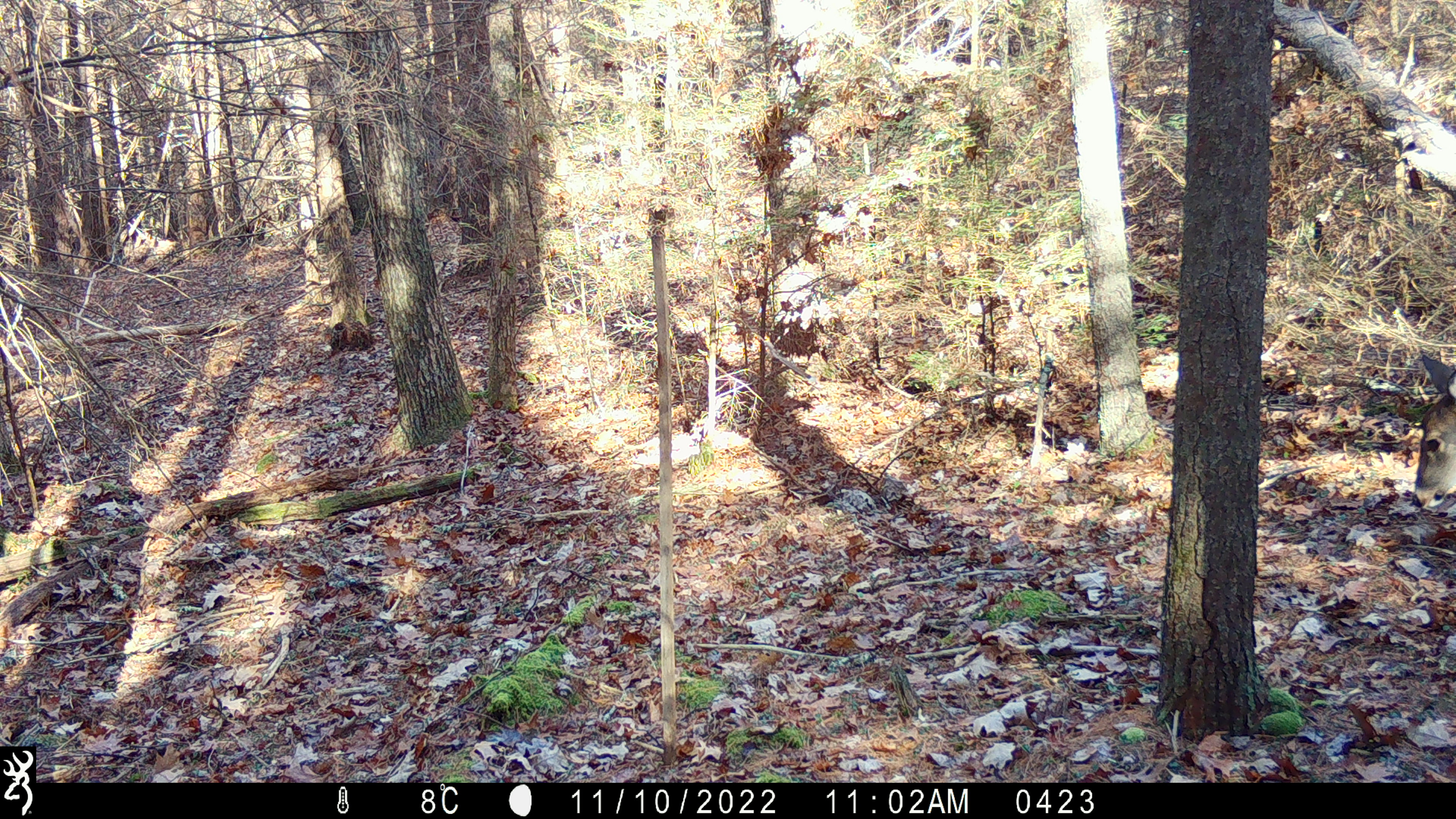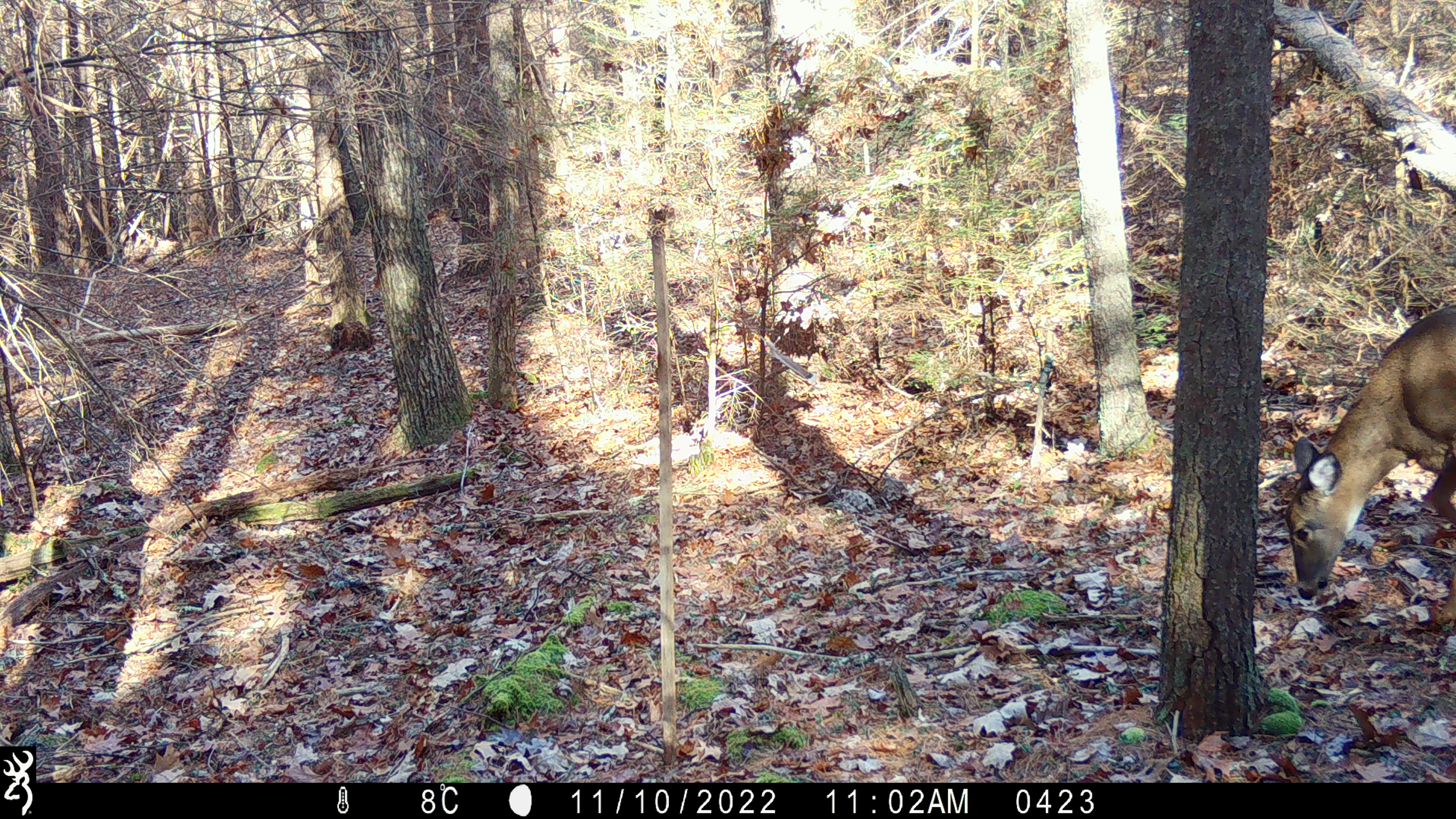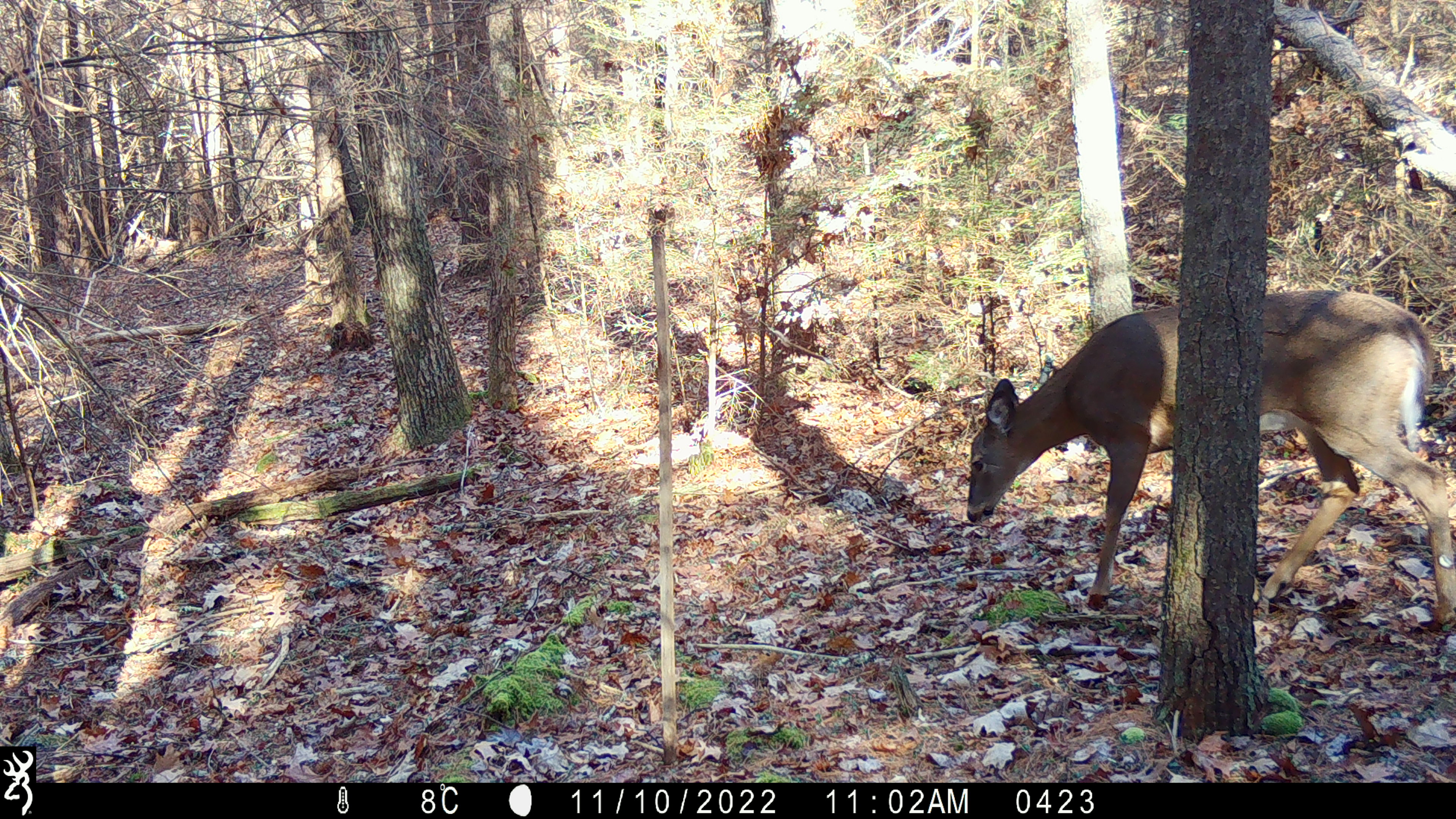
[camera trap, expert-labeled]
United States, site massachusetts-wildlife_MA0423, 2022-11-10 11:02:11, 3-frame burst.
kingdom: Animalia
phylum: Chordata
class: Mammalia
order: Artiodactyla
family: Cervidae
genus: Odocoileus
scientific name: Odocoileus virginianus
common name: white-tailed deer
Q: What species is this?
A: White-tailed deer (Odocoileus virginianus).